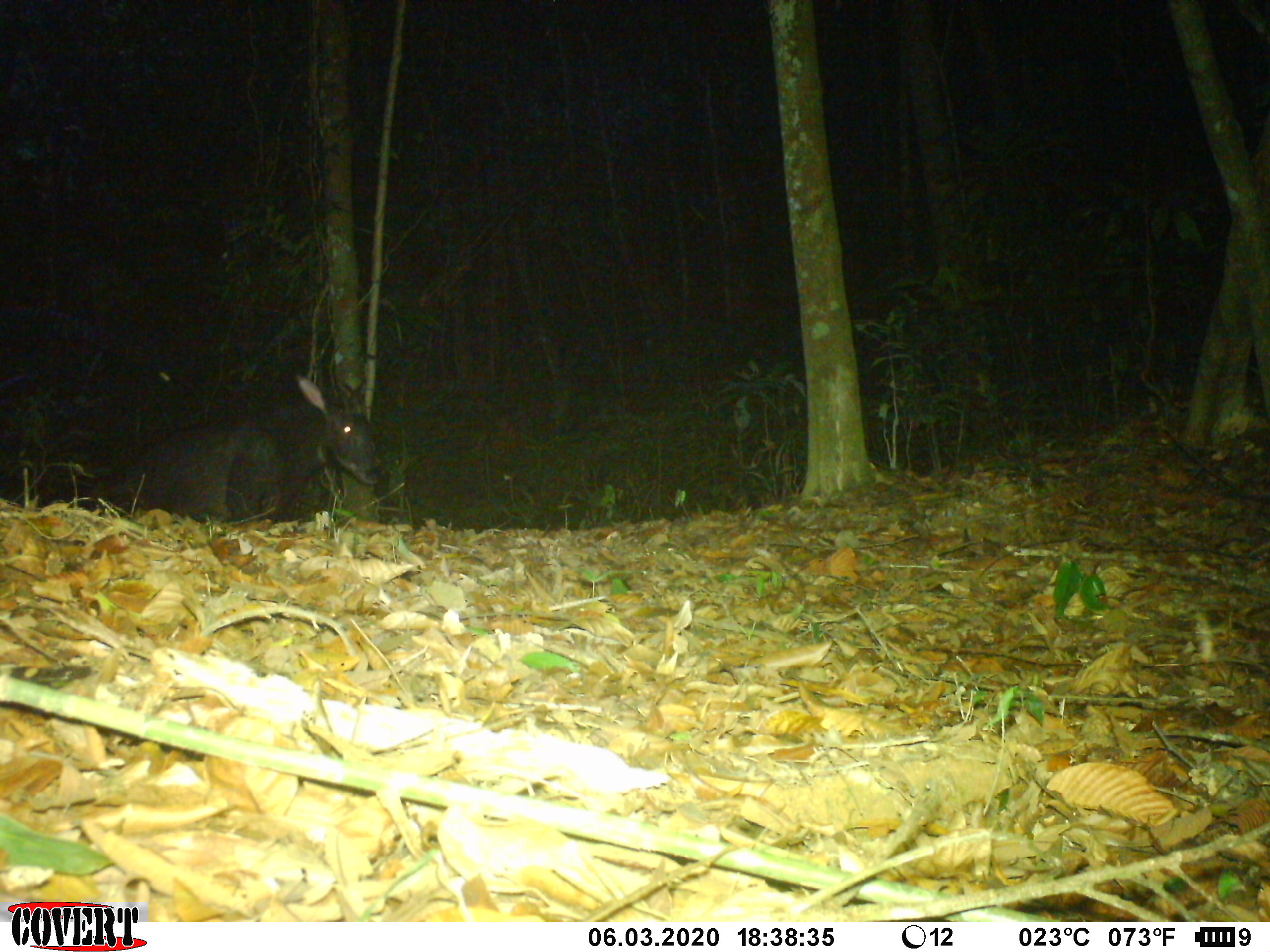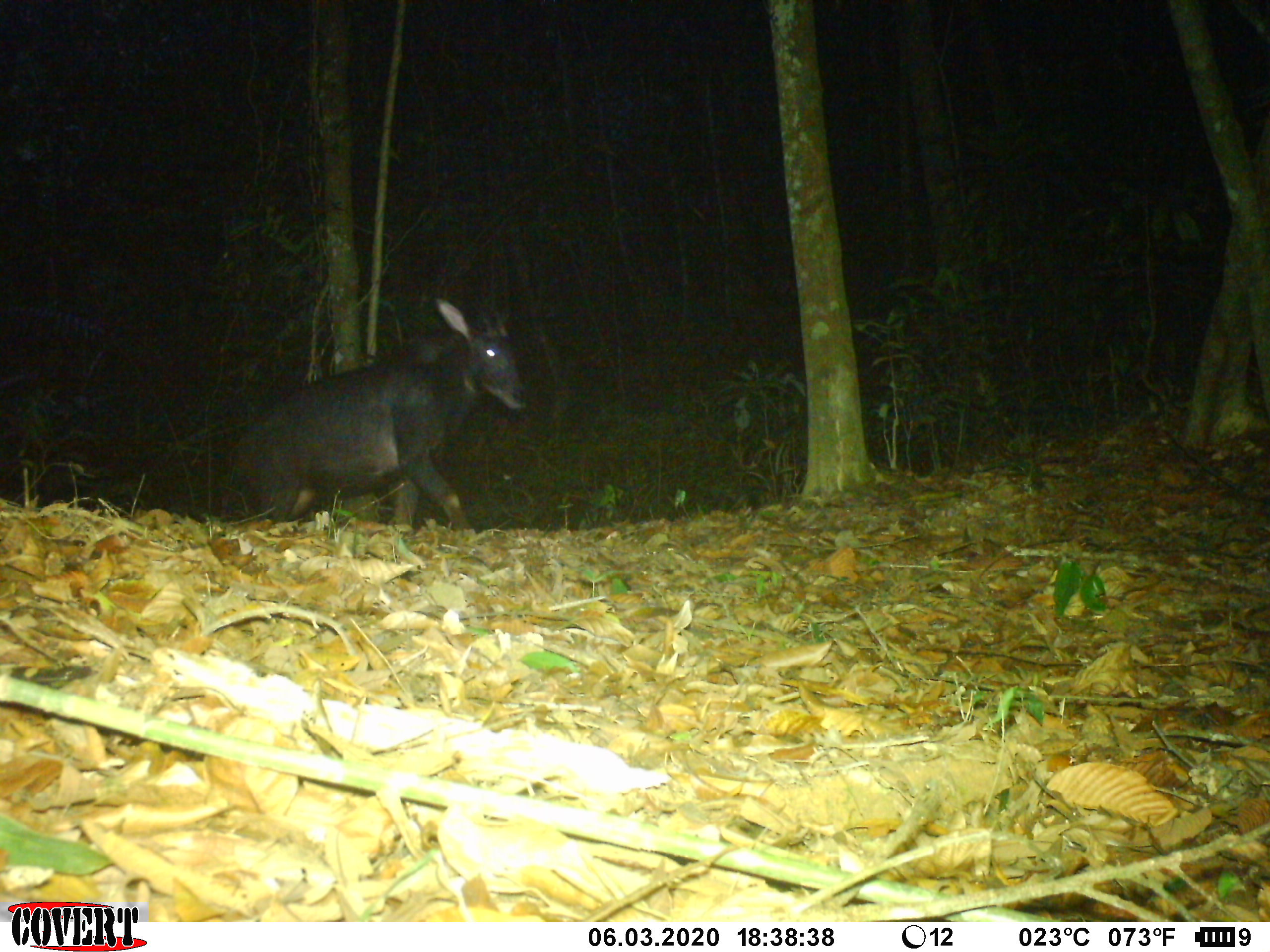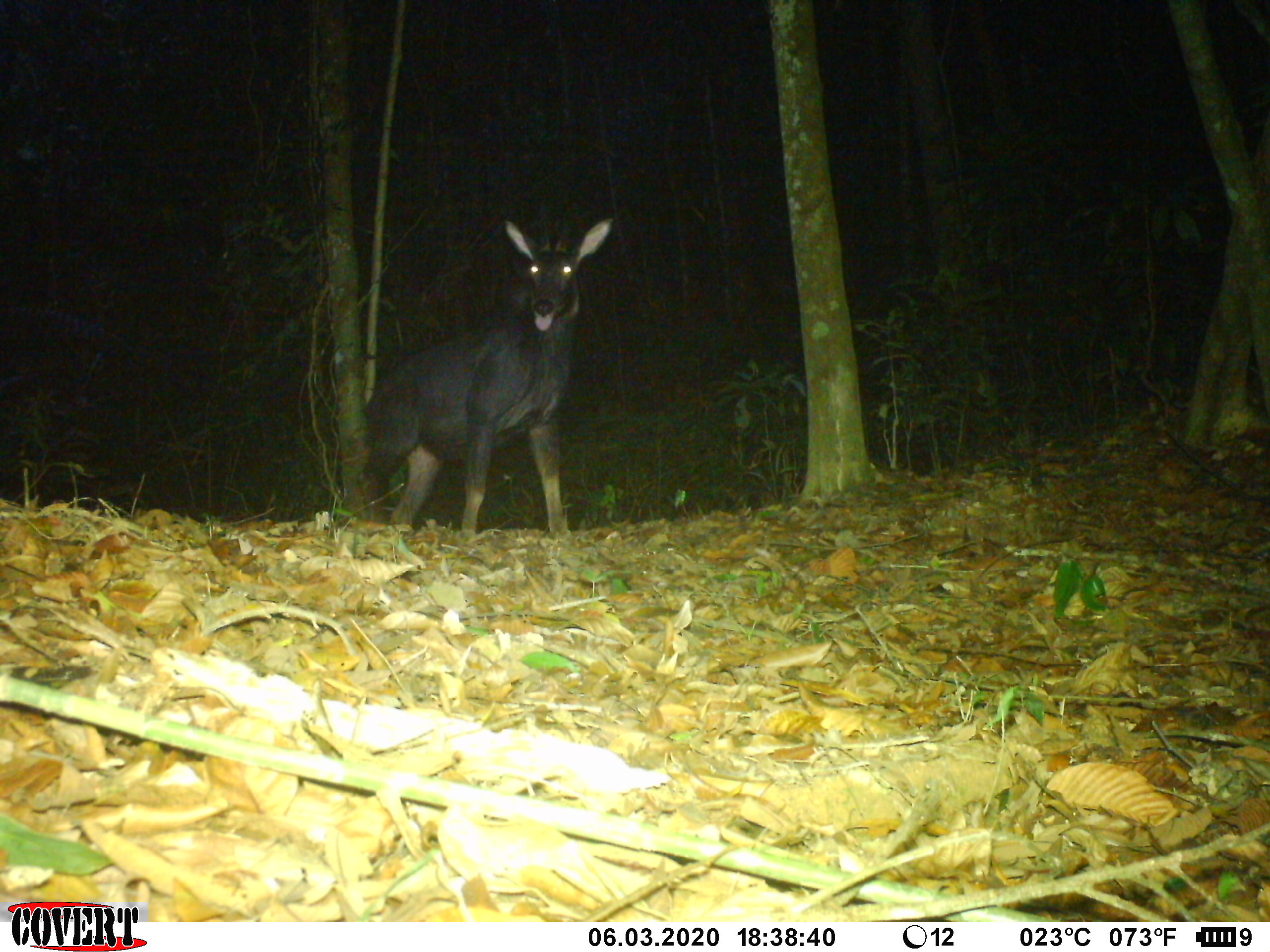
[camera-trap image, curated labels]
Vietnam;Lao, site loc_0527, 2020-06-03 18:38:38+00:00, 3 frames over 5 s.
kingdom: Animalia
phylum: Chordata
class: Mammalia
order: Artiodactyla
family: Bovidae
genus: Capricornis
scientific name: Capricornis sumatraensis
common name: chinese serow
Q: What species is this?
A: Chinese serow (Capricornis sumatraensis).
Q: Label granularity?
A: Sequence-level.